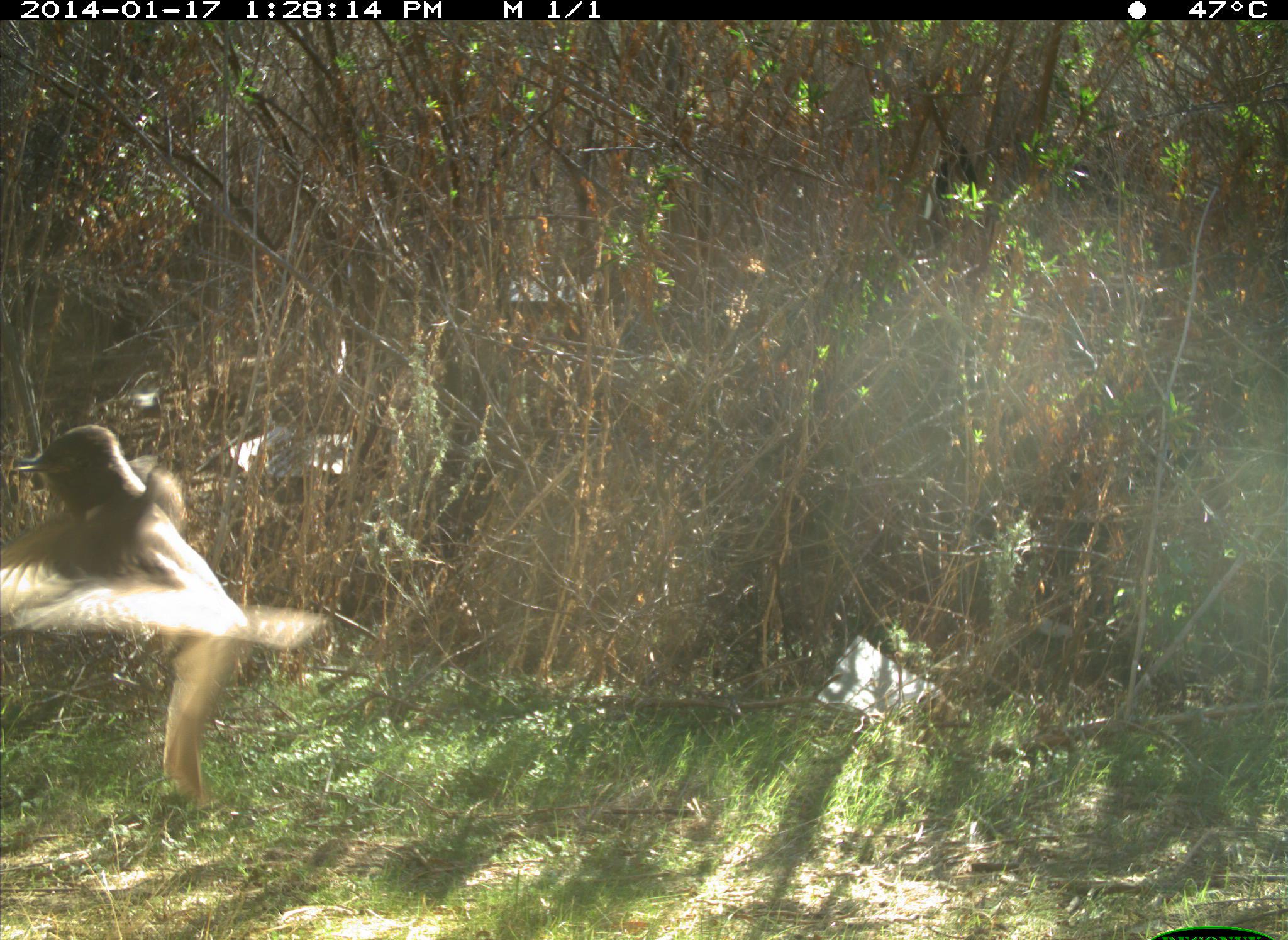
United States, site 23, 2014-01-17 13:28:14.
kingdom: Animalia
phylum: Chordata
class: Aves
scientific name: Aves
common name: bird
Bird (Aves).